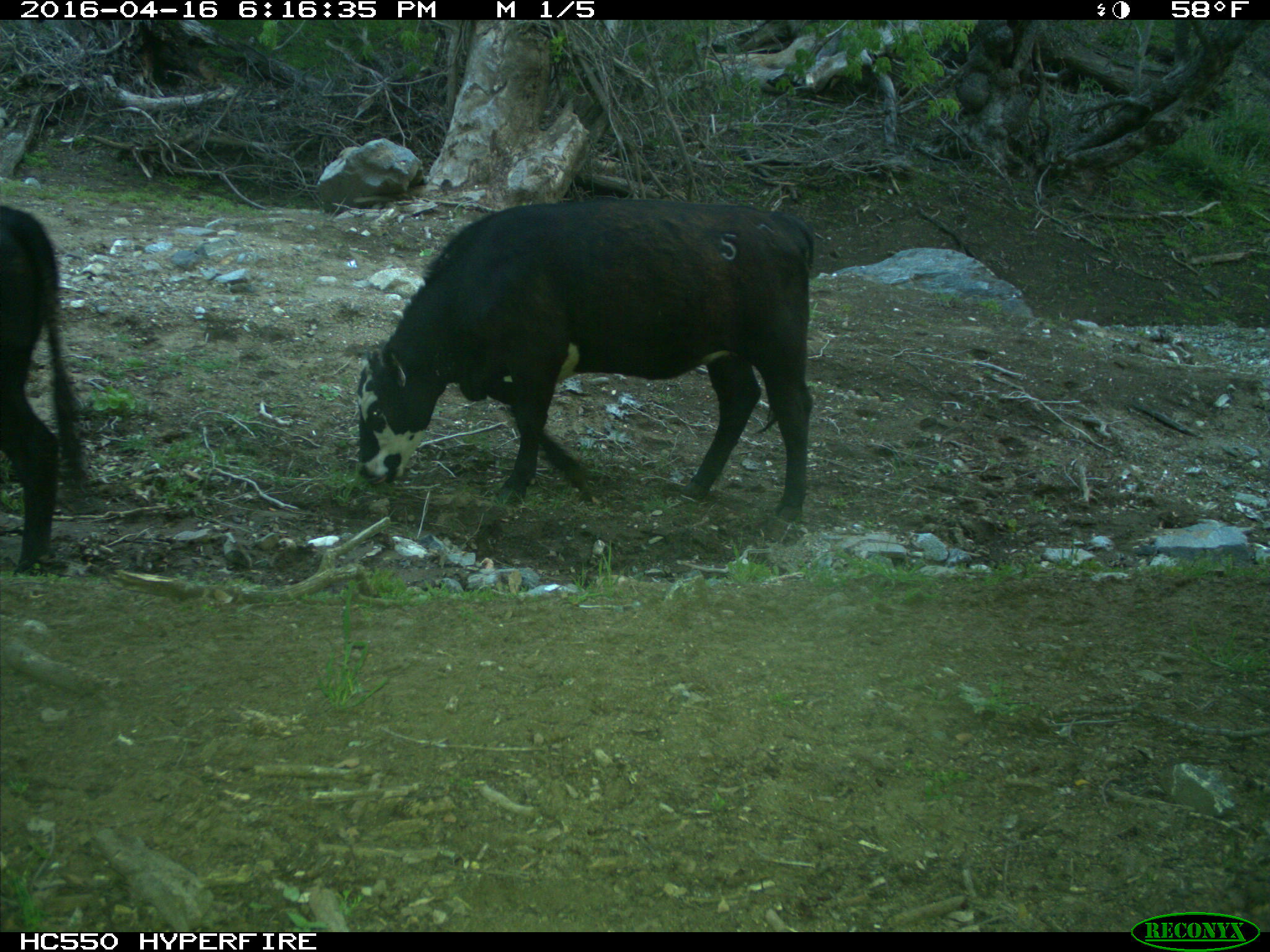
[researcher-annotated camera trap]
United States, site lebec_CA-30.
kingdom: Animalia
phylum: Chordata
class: Mammalia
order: Artiodactyla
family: Bovidae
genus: Bos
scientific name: Bos taurus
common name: domestic cow